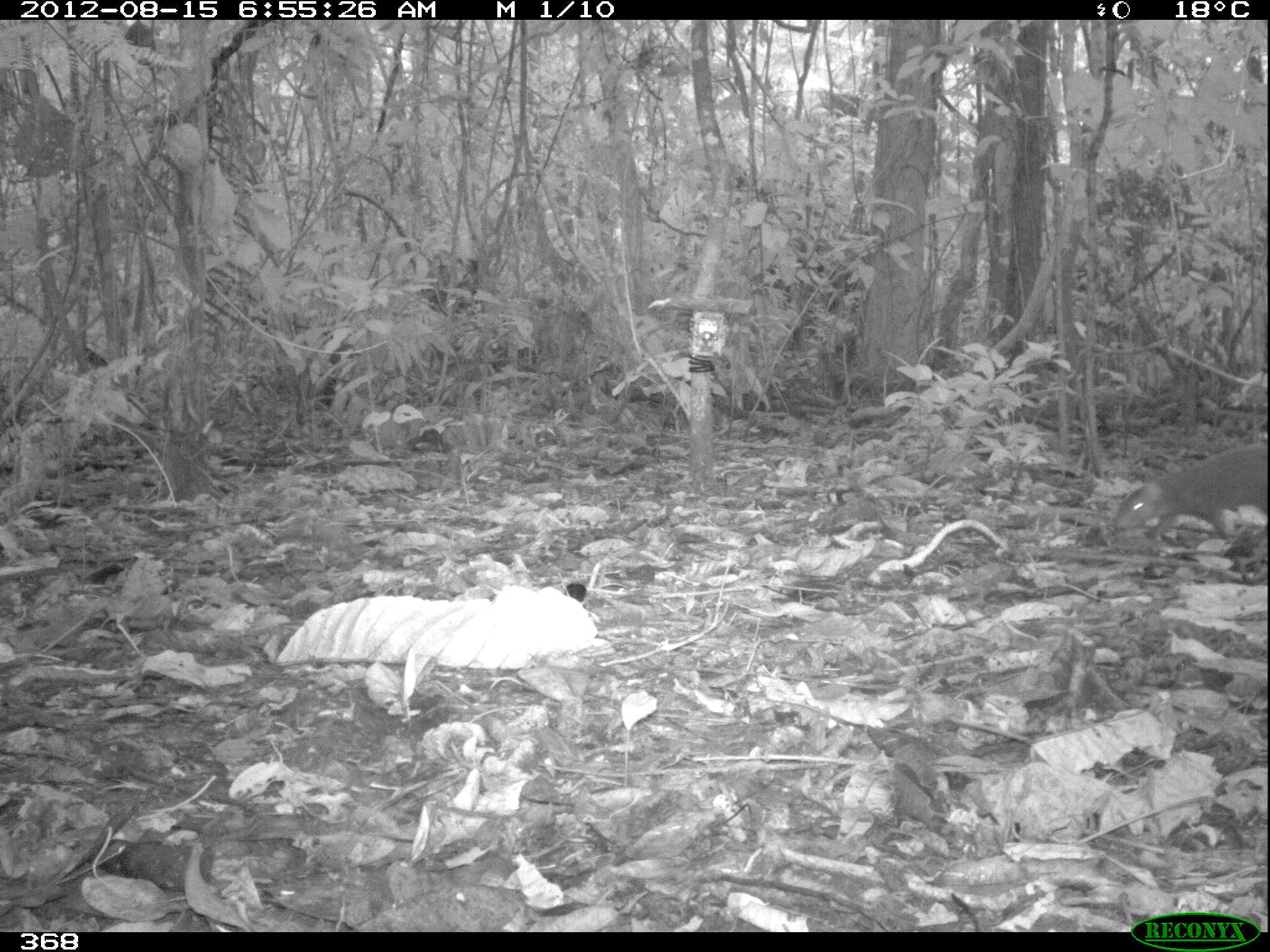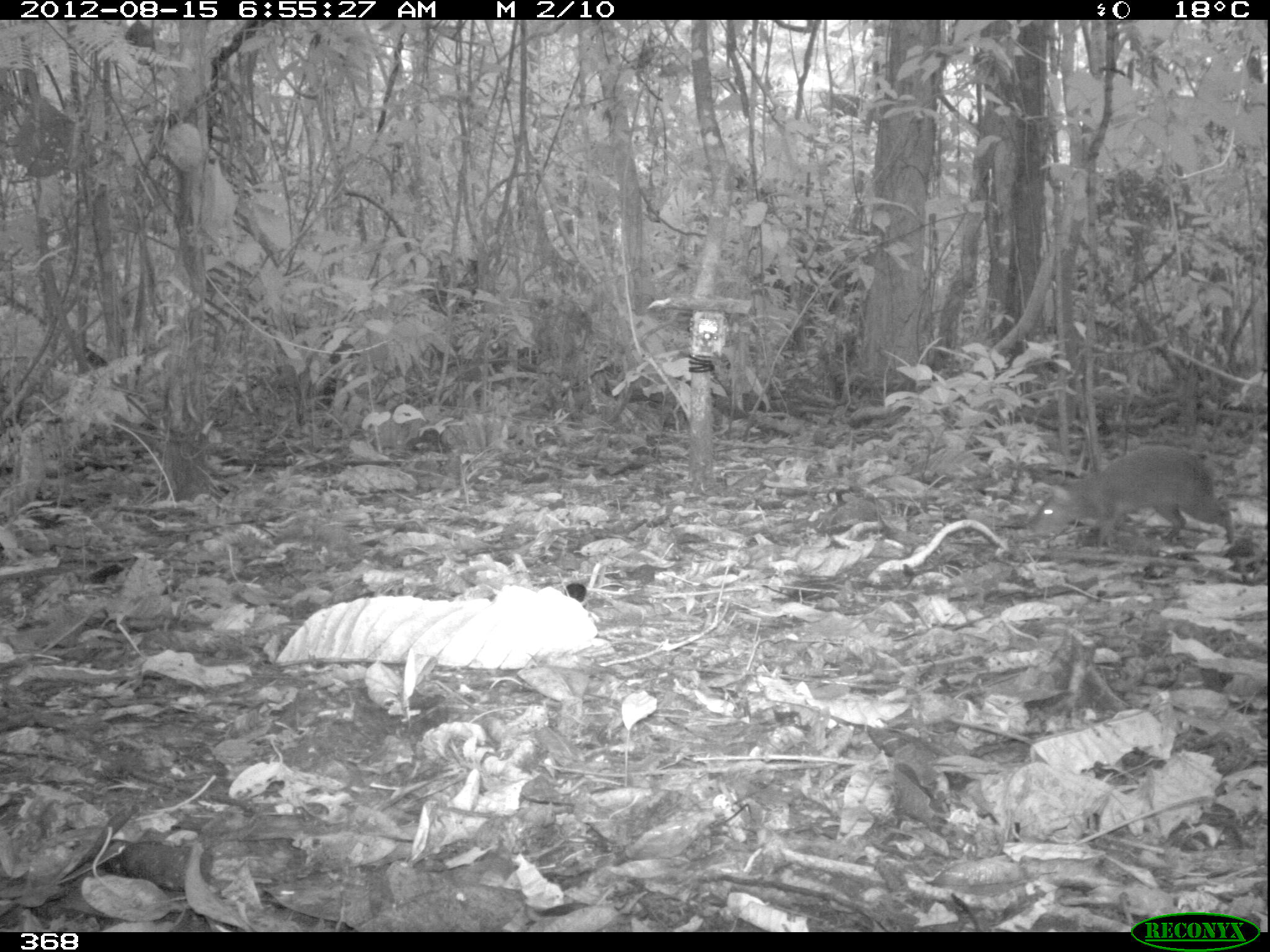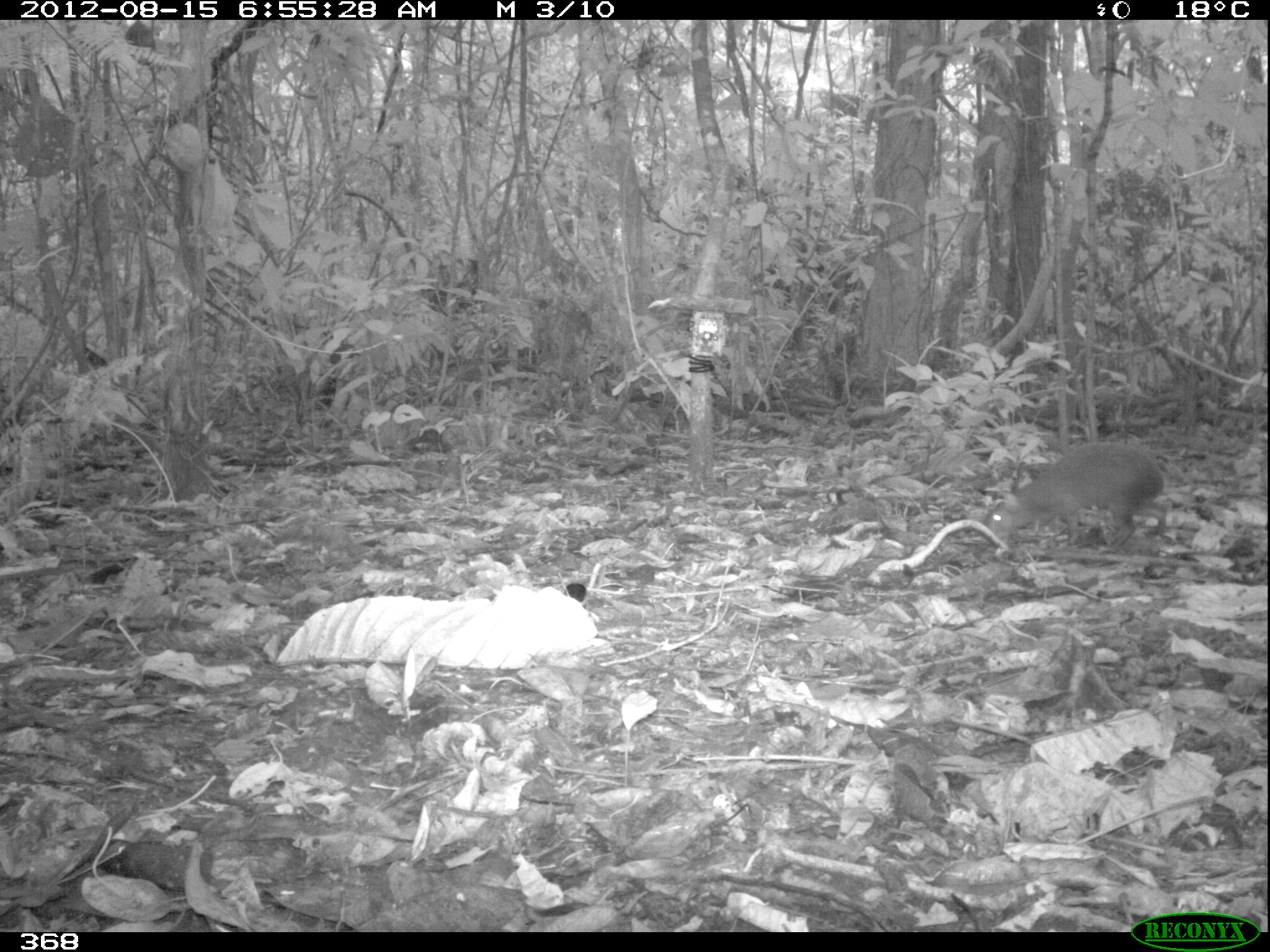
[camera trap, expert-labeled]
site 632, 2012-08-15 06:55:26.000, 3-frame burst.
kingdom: Animalia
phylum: Chordata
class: Mammalia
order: Rodentia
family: Dasyproctidae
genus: Dasyprocta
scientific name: Dasyprocta punctata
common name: central american agouti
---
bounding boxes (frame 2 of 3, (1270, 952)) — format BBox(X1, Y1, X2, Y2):
dasyprocta punctata: BBox(1026, 444, 1234, 545)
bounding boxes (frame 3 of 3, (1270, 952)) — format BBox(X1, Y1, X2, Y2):
dasyprocta punctata: BBox(983, 442, 1163, 552)